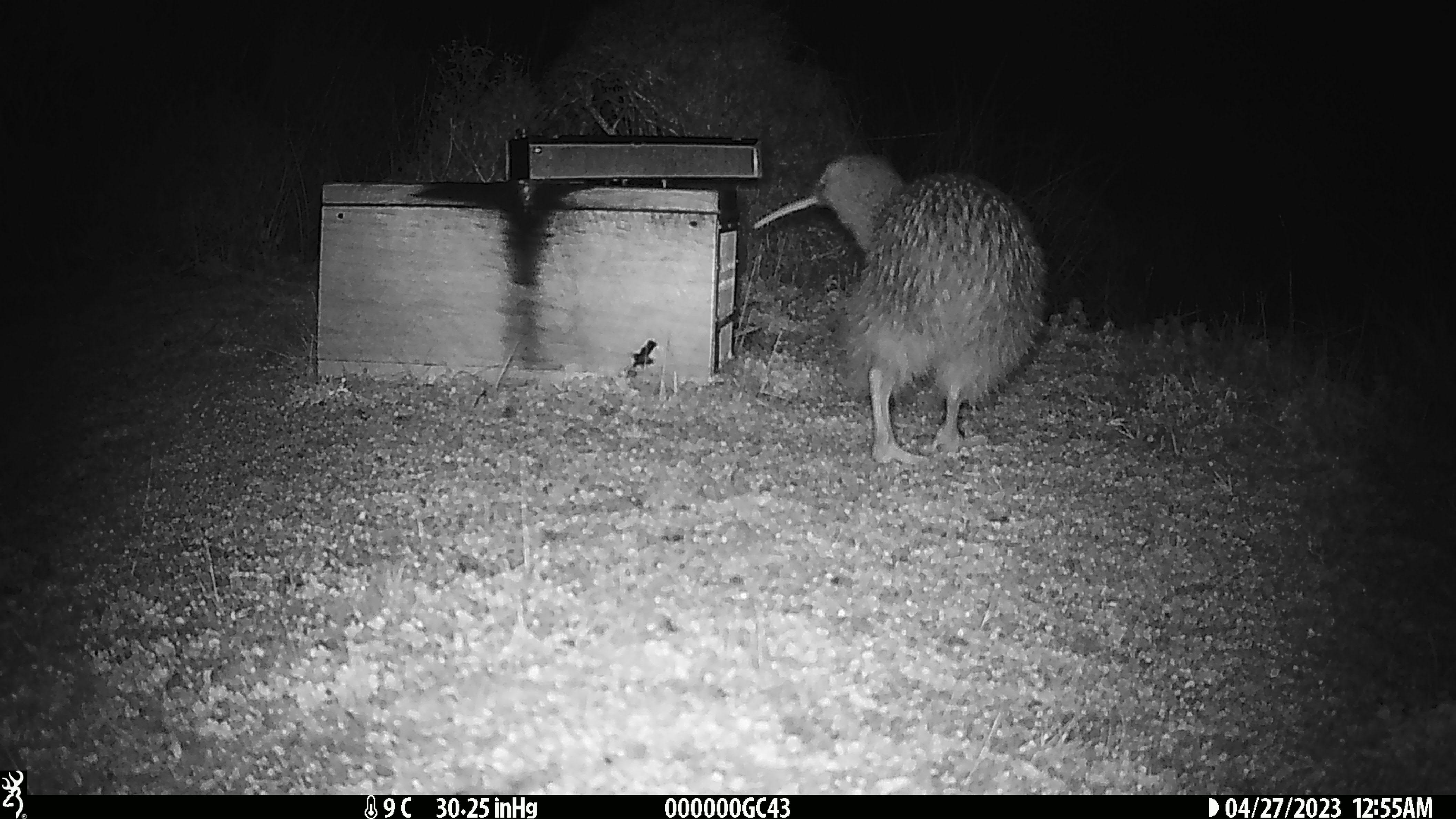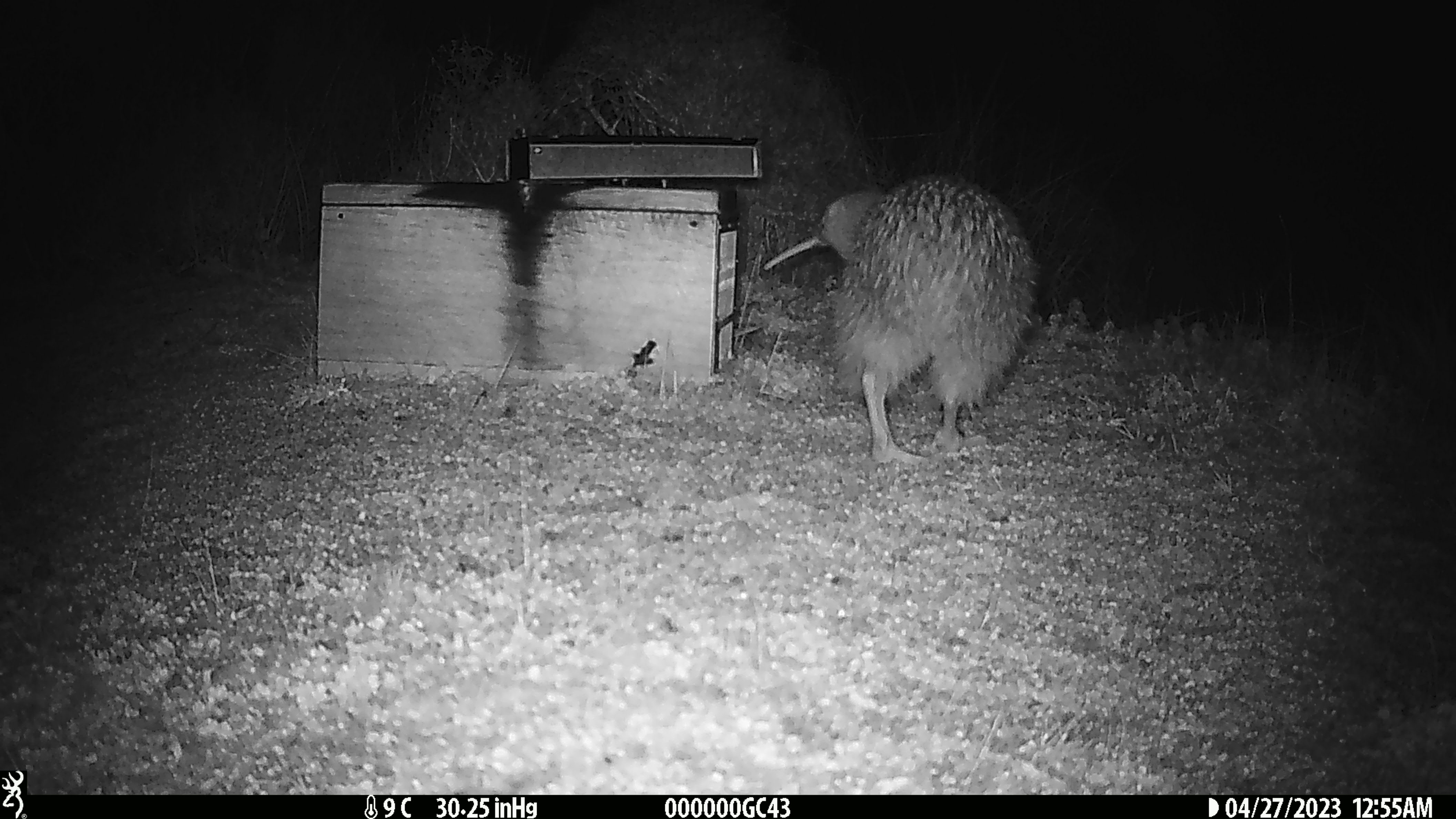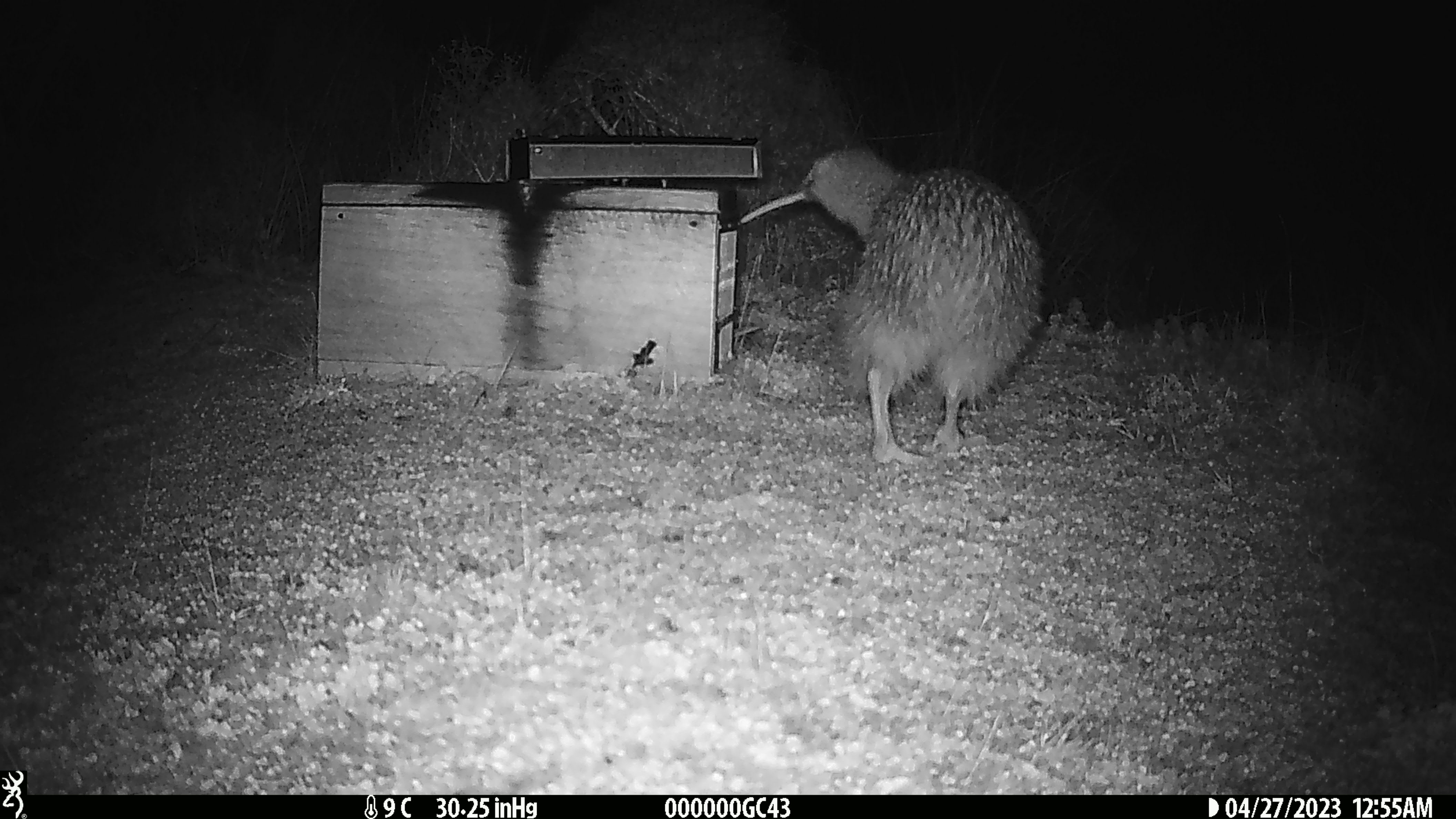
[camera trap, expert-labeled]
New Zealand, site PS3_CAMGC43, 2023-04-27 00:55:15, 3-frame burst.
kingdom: Animalia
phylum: Chordata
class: Aves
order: Apterygiformes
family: Apterygidae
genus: Apteryx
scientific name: Apteryx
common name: kiwi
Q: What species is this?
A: Kiwi (Apteryx).